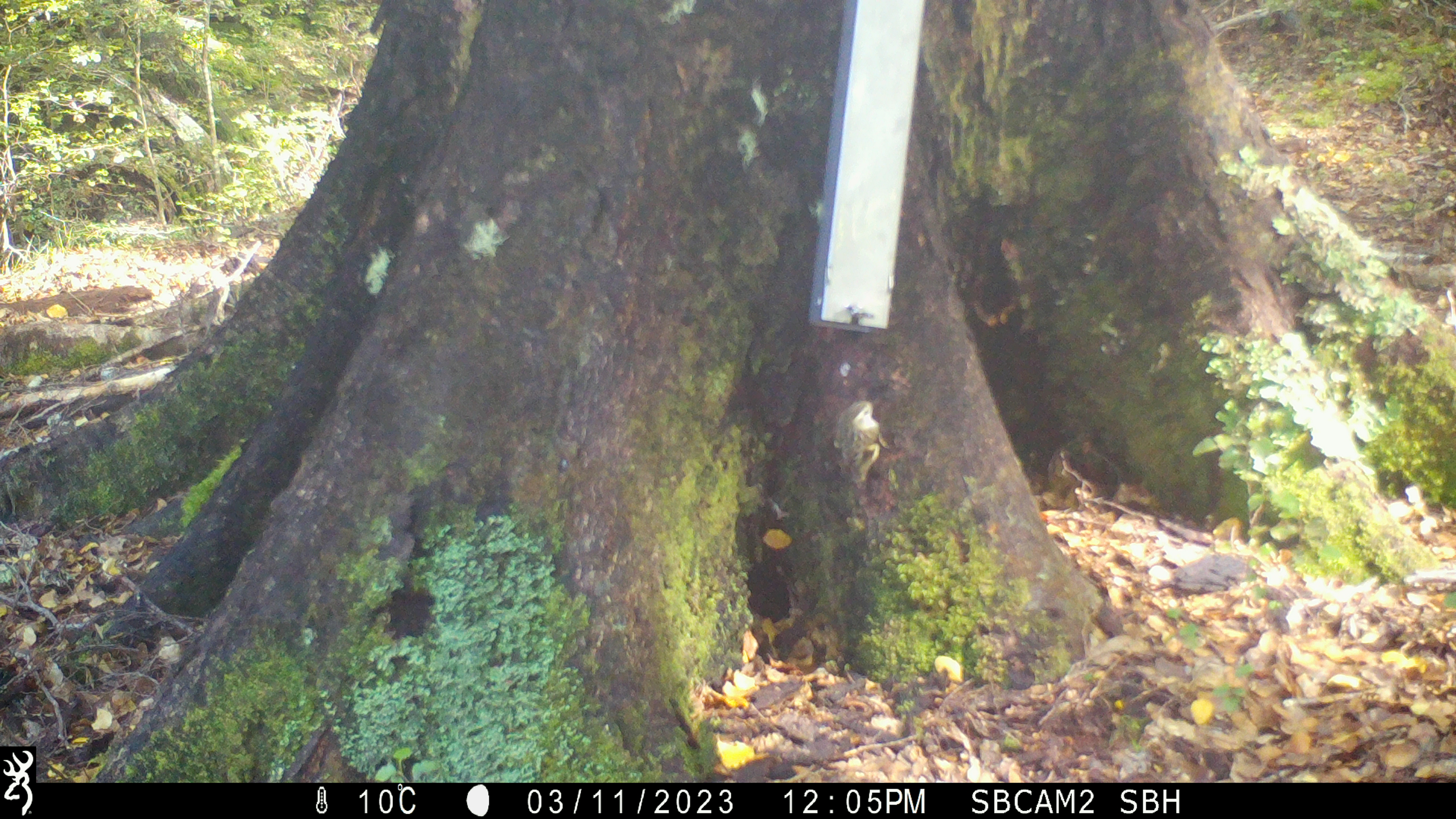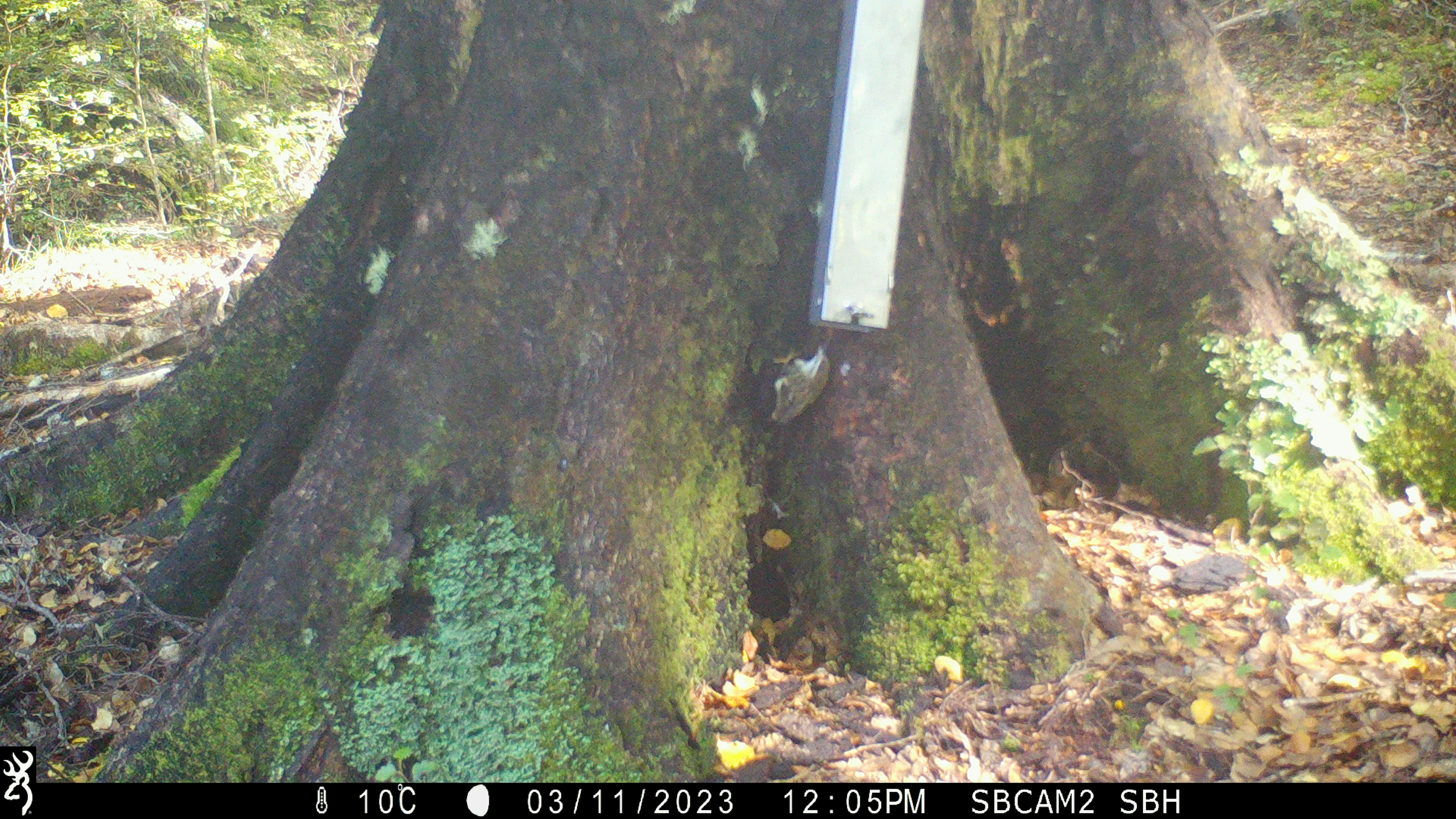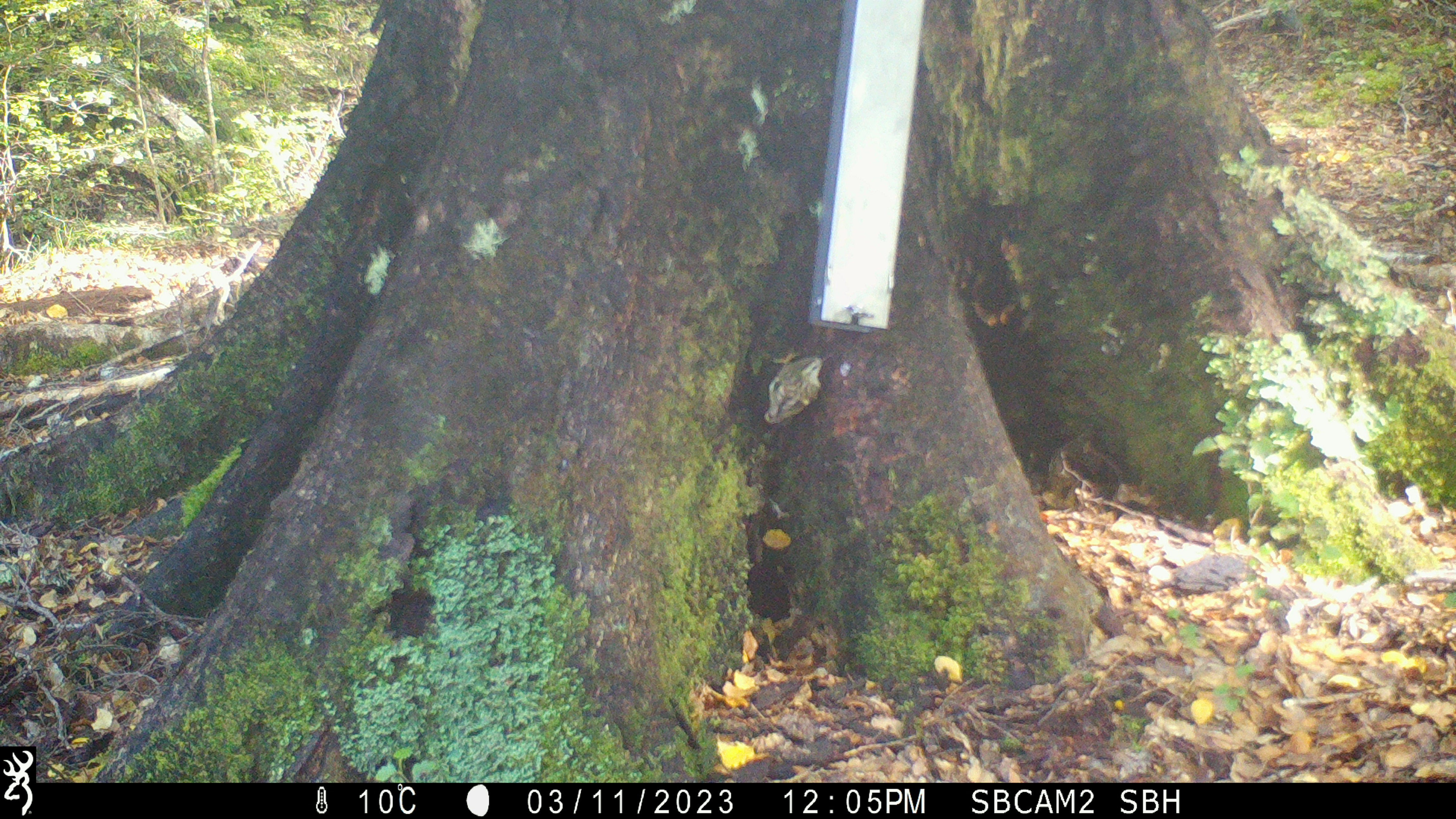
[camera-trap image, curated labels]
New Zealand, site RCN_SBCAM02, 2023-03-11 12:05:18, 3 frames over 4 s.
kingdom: Animalia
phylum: Chordata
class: Aves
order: Passeriformes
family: Acanthisittidae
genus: Acanthisitta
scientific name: Acanthisitta chloris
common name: rifleman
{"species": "rifleman (Acanthisitta chloris)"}